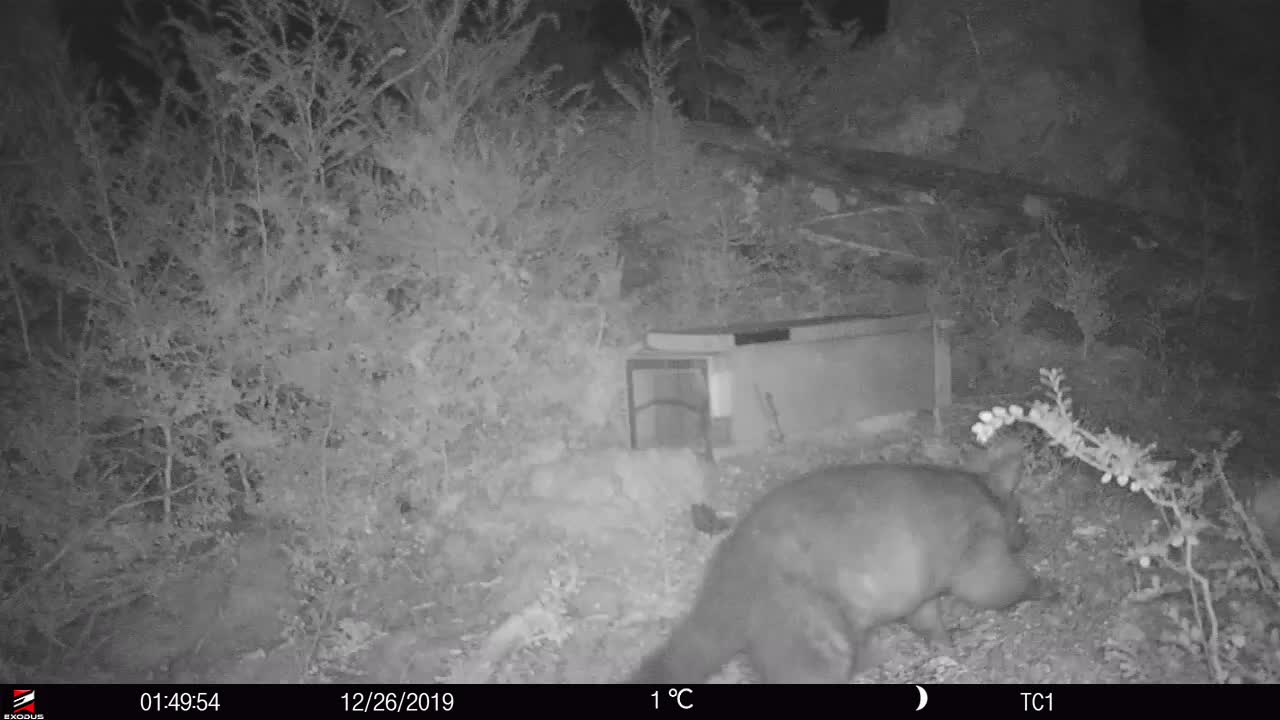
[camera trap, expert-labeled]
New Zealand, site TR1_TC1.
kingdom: Animalia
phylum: Chordata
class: Mammalia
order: Diprotodontia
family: Phalangeridae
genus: Trichosurus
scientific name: Trichosurus vulpecula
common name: common brushtail possum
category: possum